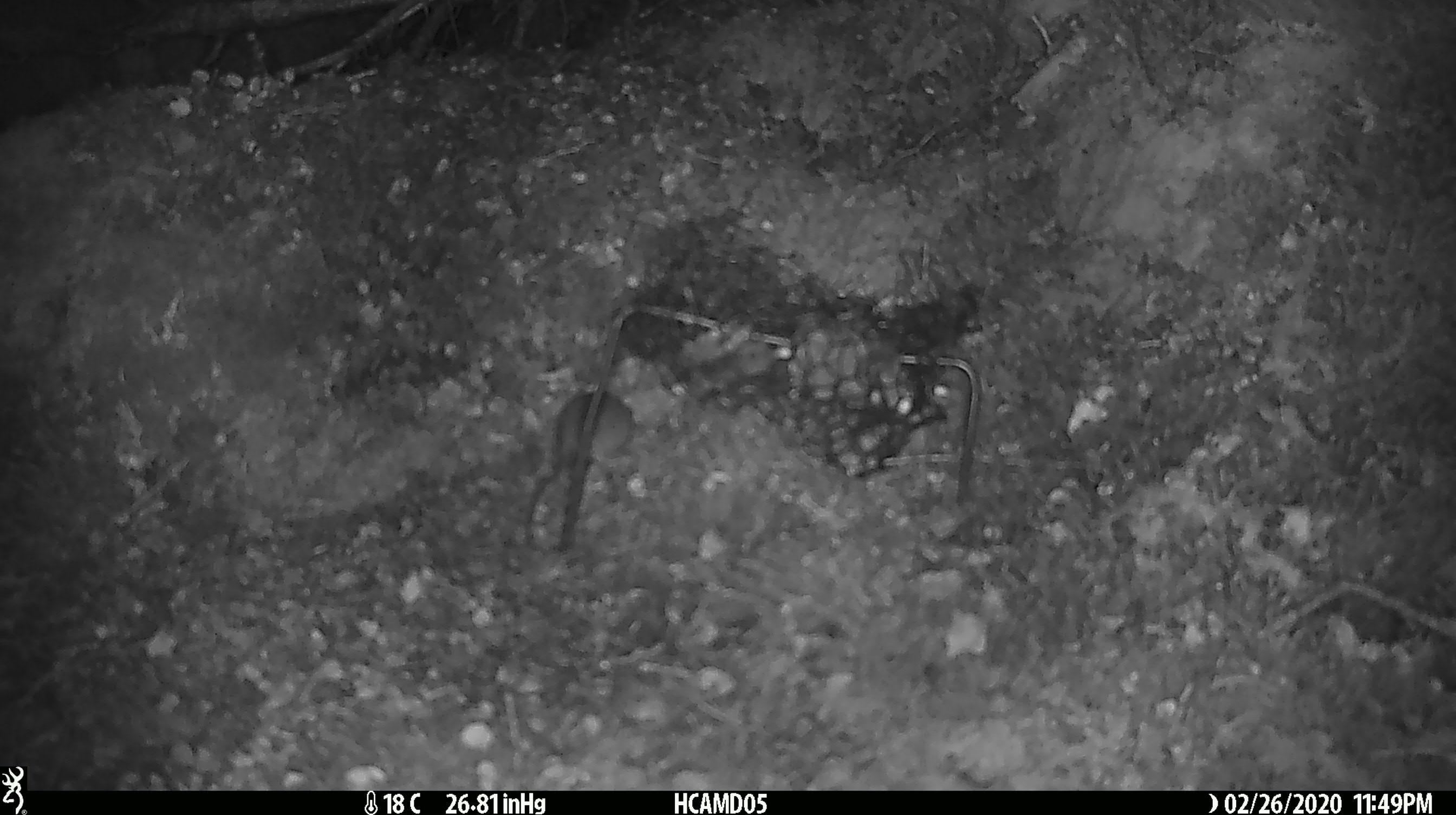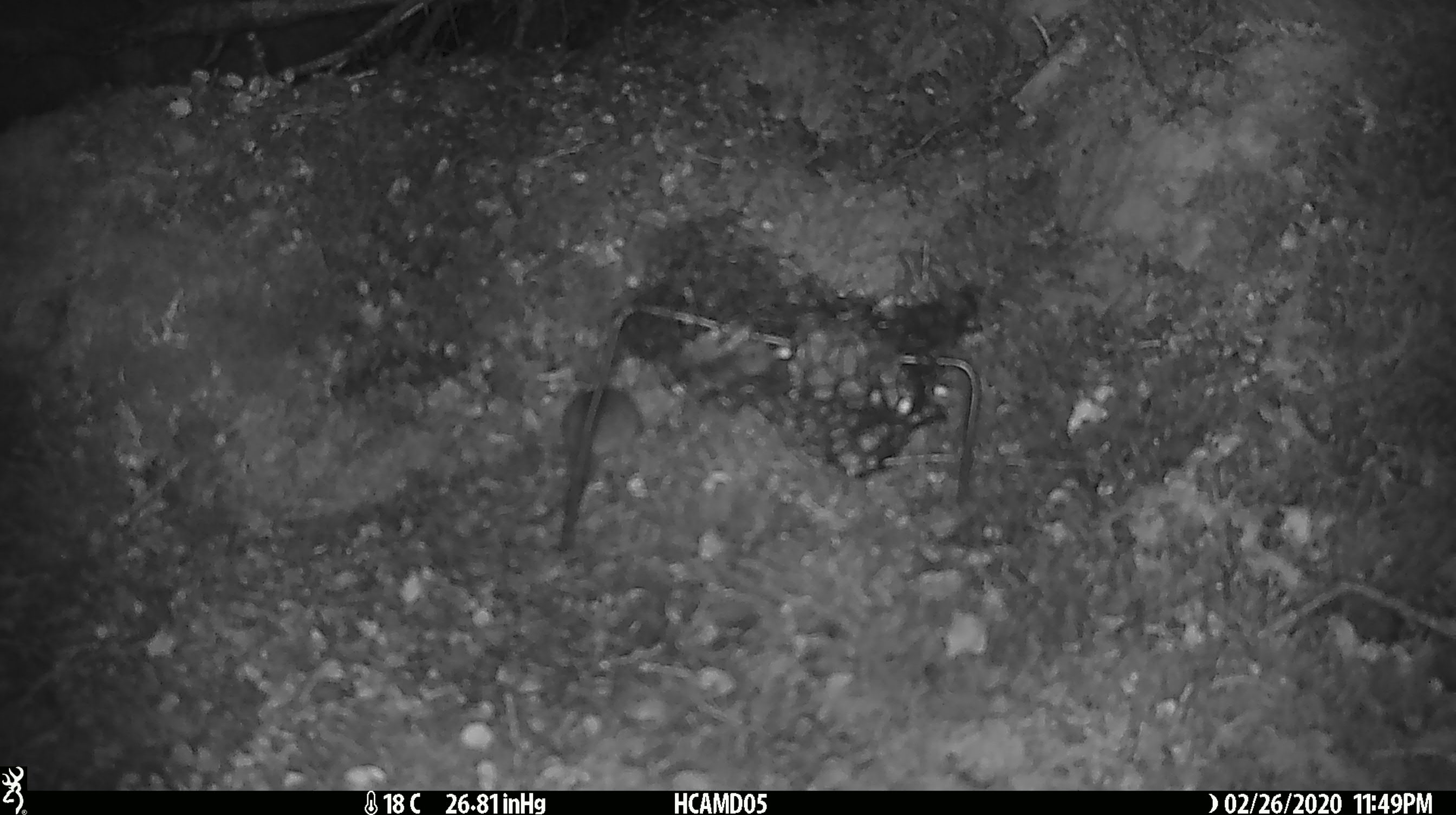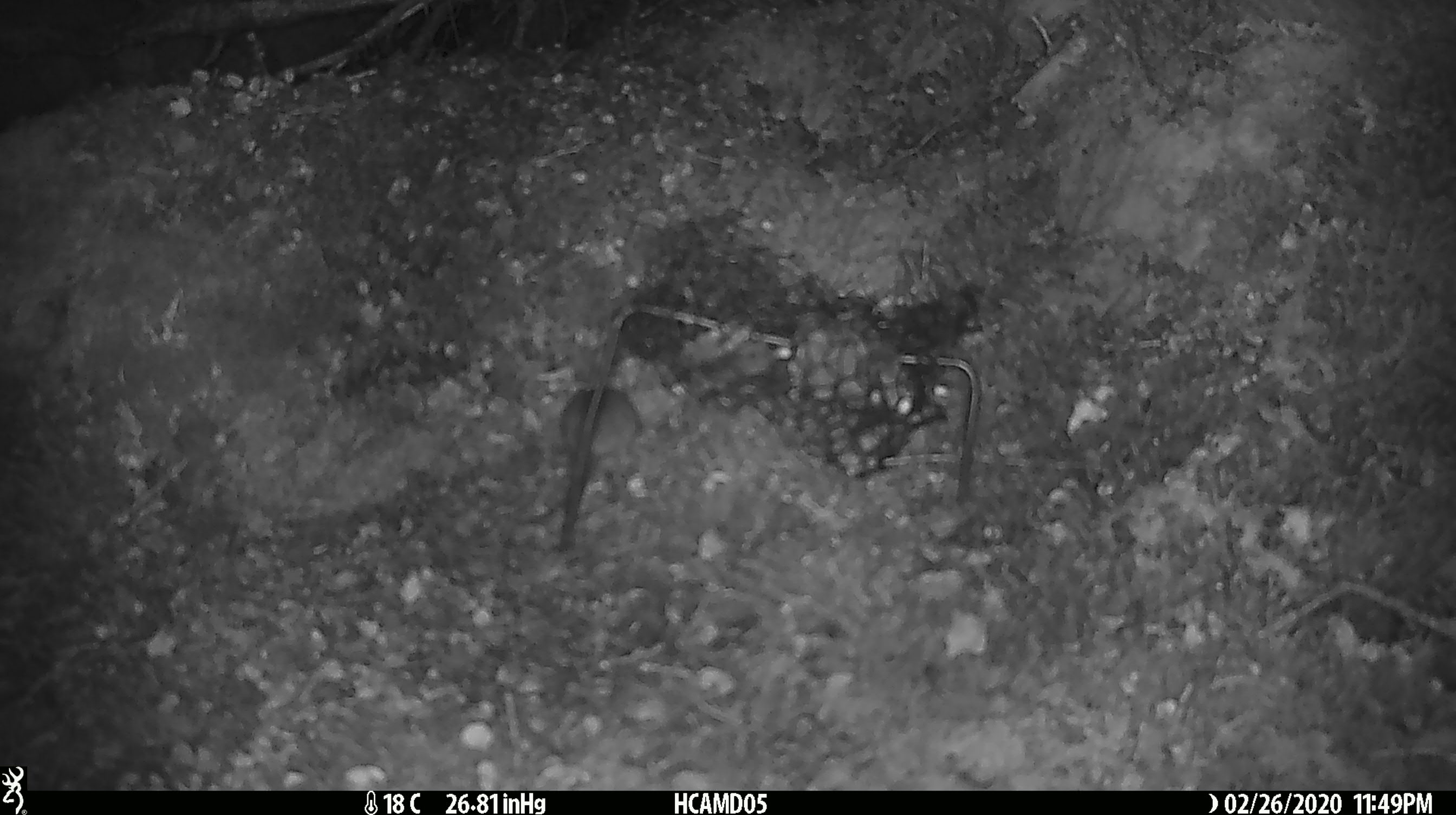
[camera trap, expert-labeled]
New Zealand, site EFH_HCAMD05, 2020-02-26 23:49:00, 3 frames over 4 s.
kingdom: Animalia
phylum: Chordata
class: Mammalia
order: Rodentia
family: Muridae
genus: Mus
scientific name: Mus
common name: mouse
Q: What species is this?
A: Mouse (Mus).